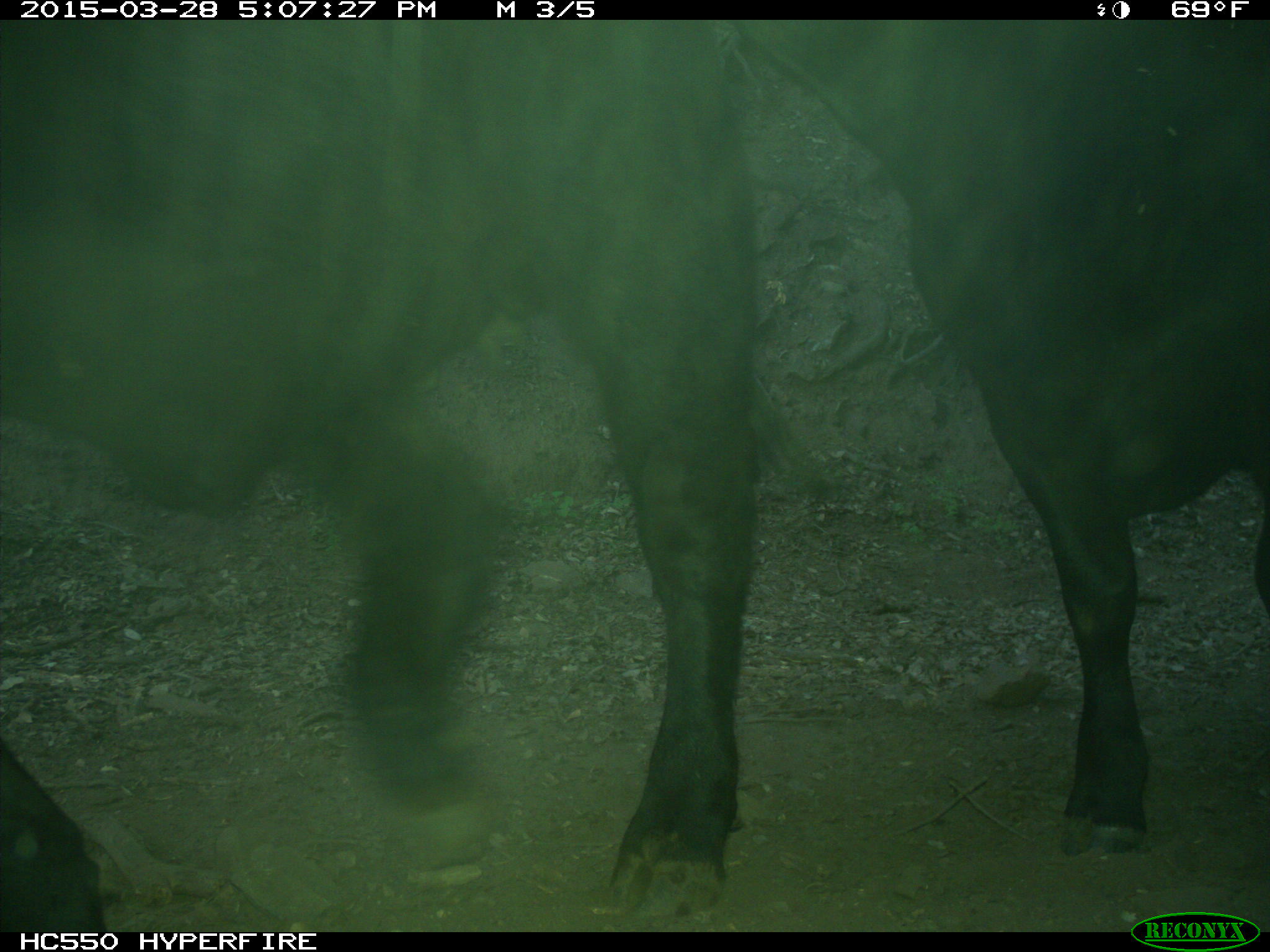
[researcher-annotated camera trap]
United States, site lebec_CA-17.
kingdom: Animalia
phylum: Chordata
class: Mammalia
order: Artiodactyla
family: Bovidae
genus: Bos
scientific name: Bos taurus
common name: domestic cow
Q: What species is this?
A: Bos taurus (domestic cow).